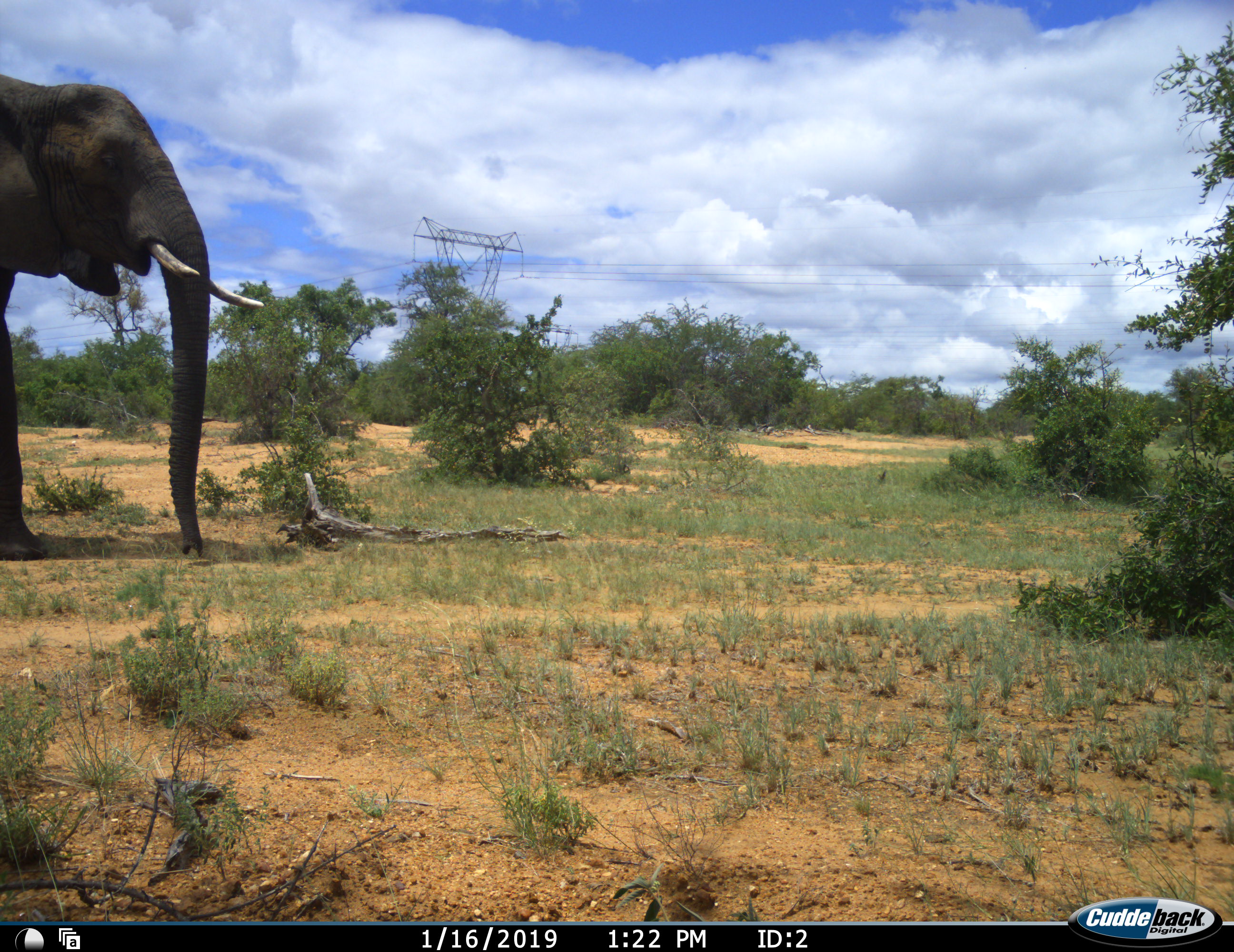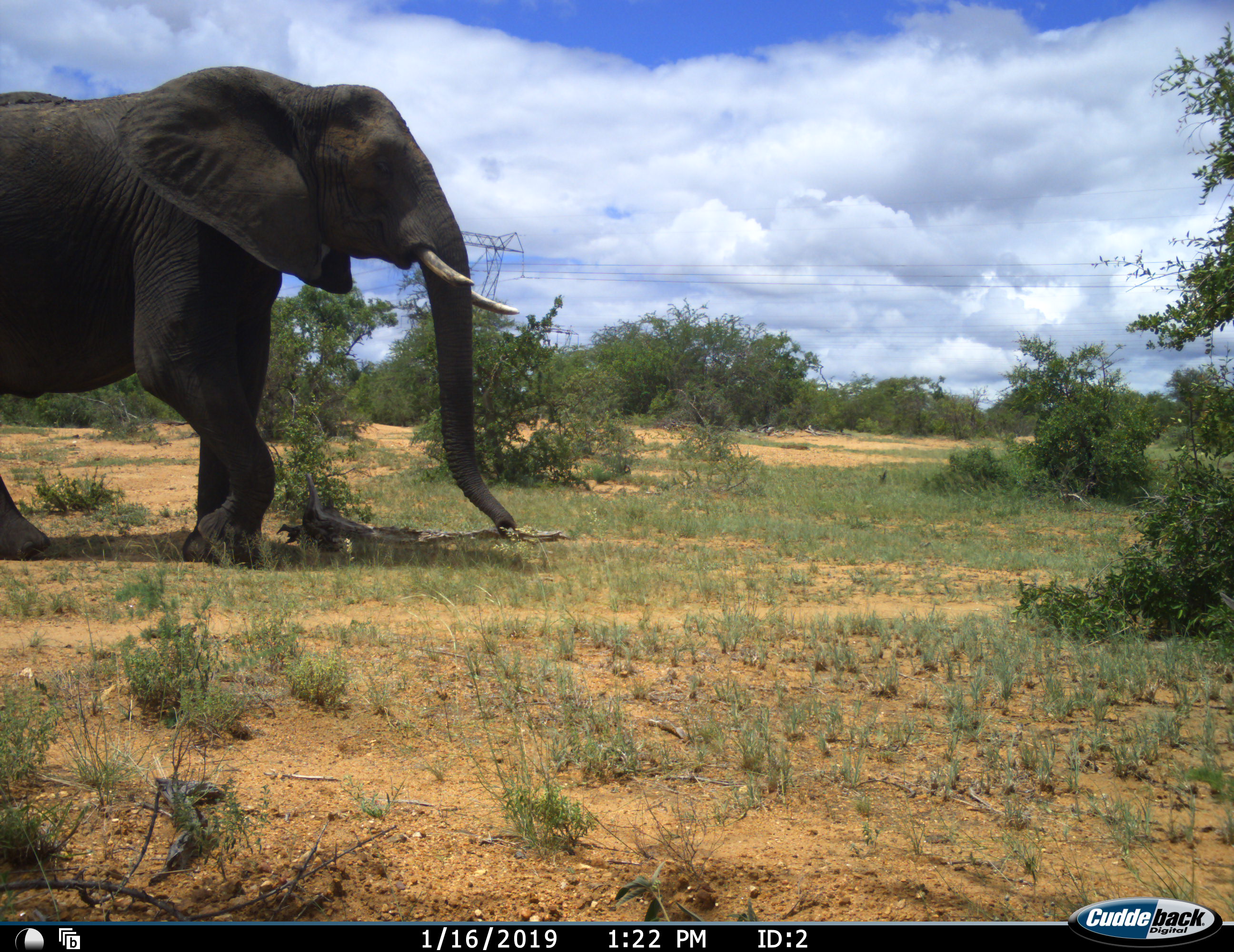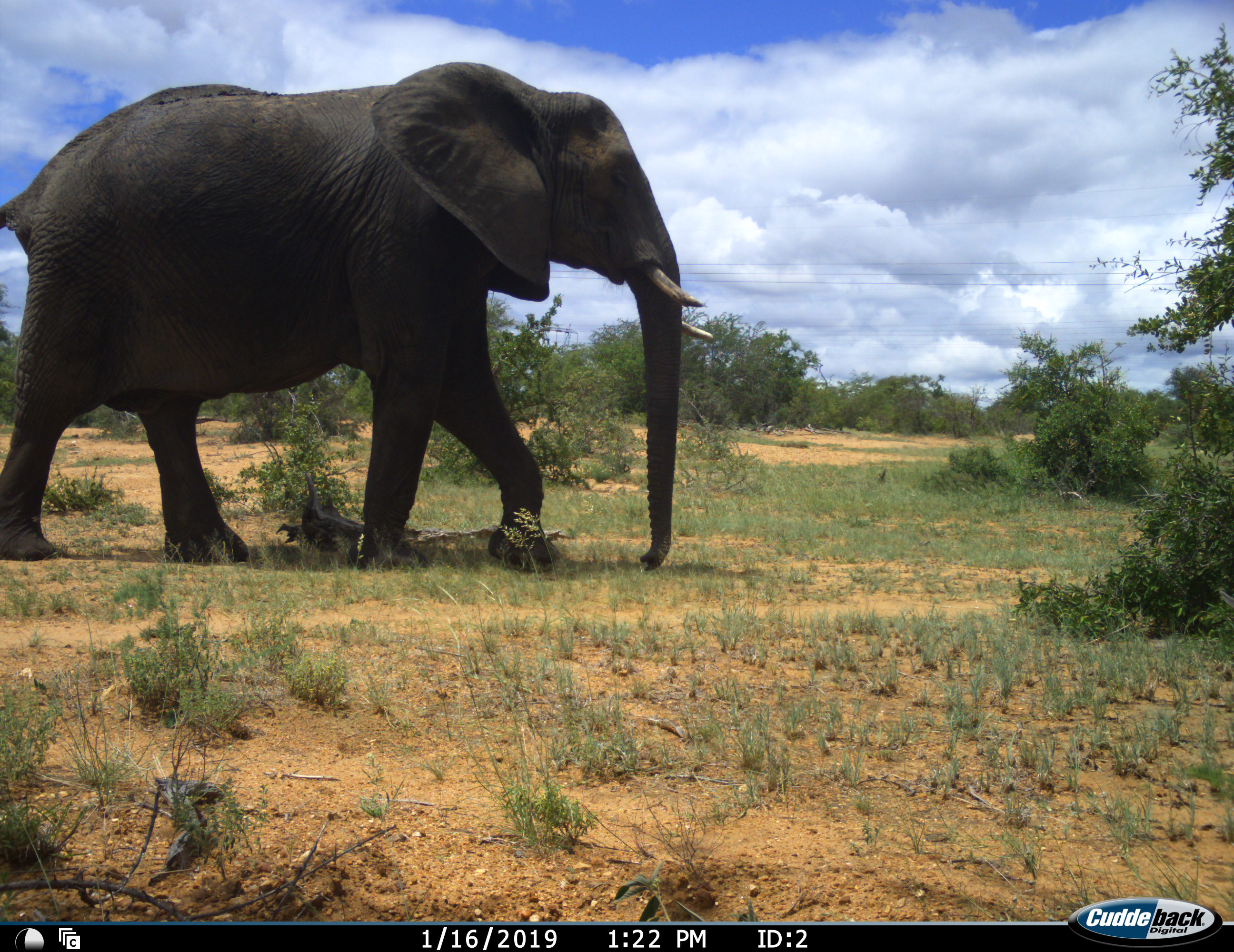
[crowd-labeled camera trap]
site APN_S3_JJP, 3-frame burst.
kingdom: Animalia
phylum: Chordata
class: Mammalia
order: Proboscidea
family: Elephantidae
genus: Loxodonta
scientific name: Loxodonta africana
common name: african bush elephant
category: elephant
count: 1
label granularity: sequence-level